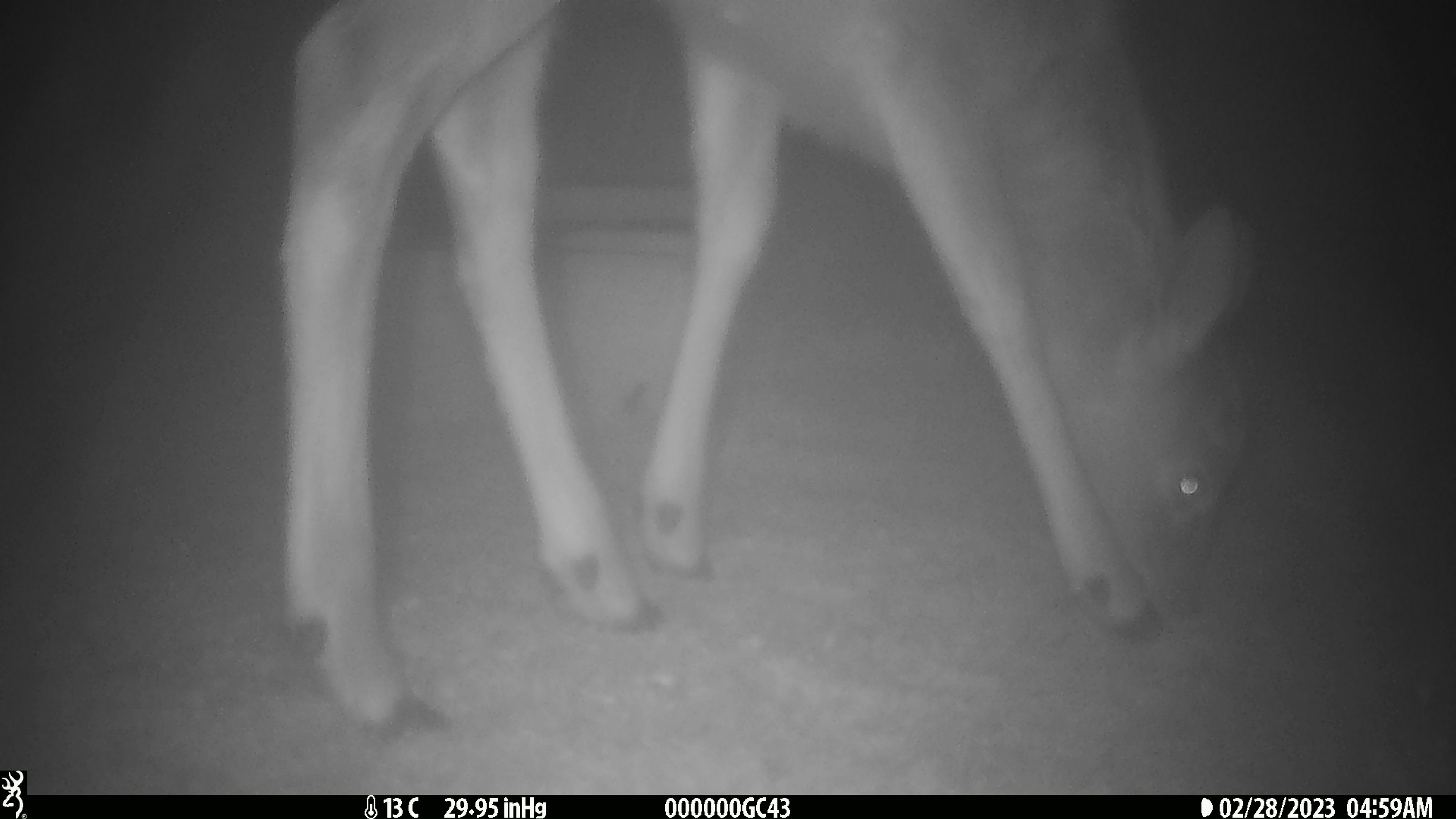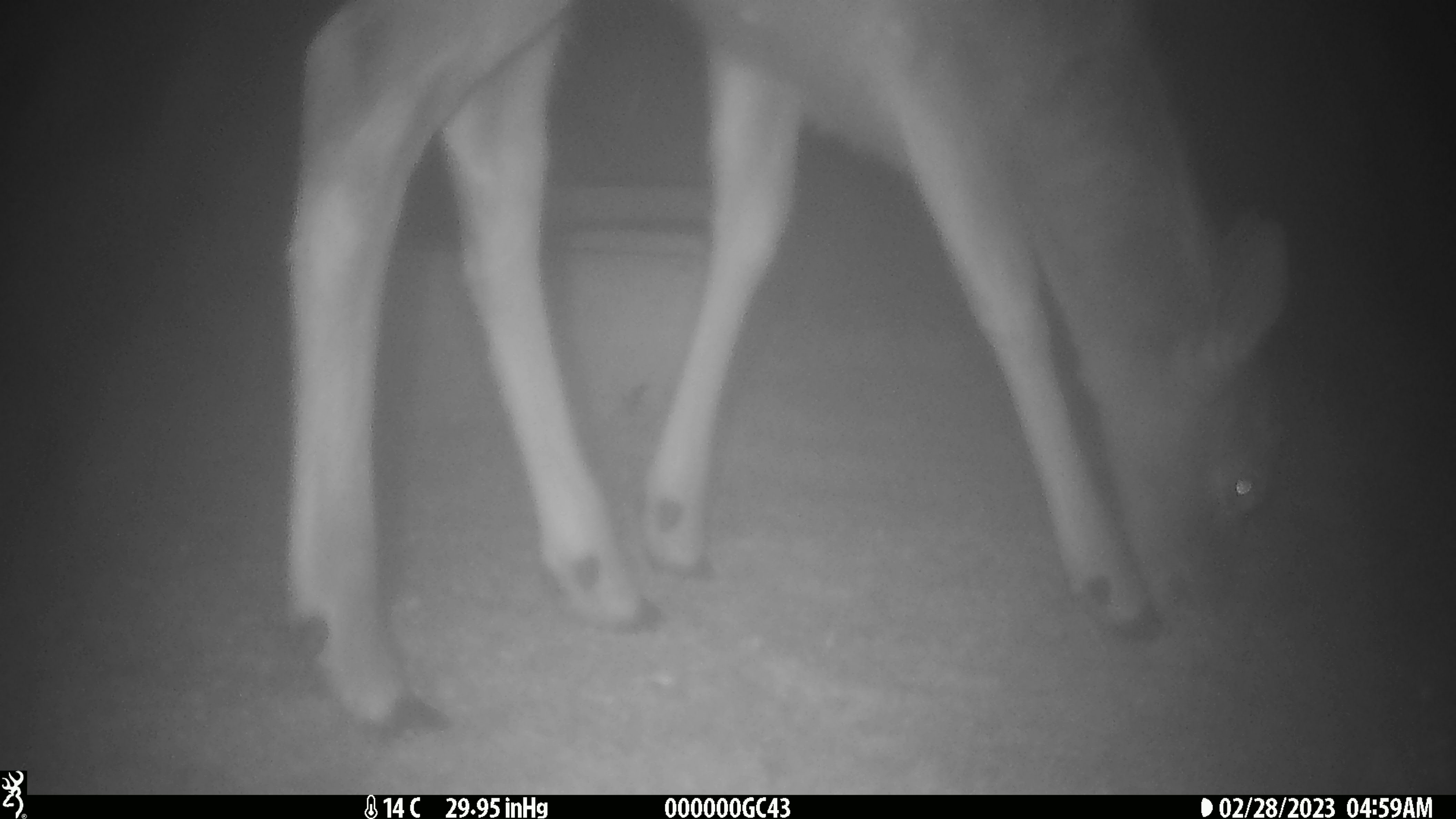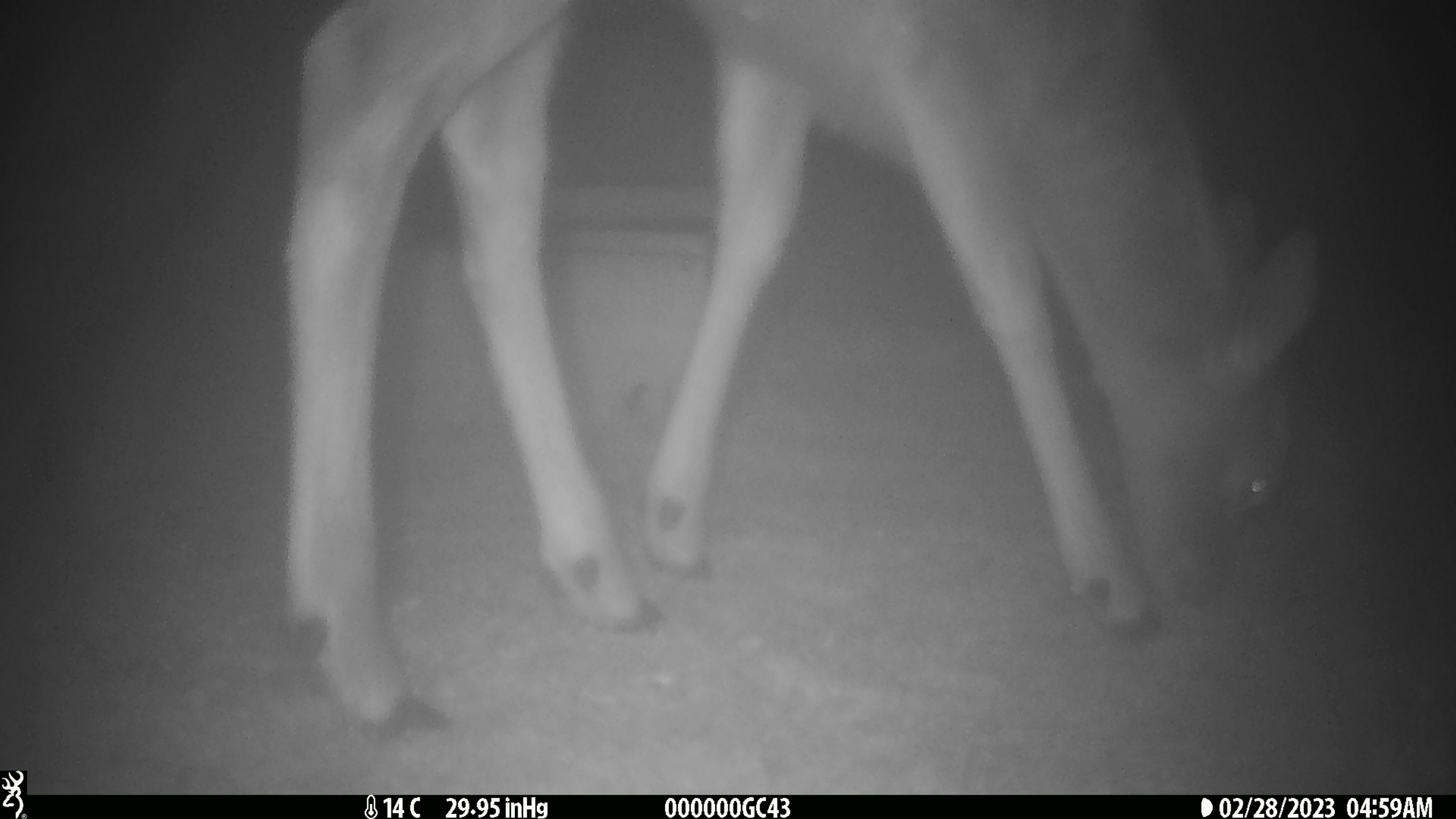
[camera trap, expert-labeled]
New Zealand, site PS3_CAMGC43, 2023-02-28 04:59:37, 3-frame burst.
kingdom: Animalia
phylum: Chordata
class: Mammalia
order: Artiodactyla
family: Cervidae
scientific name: Cervidae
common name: deer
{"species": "deer (Cervidae)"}